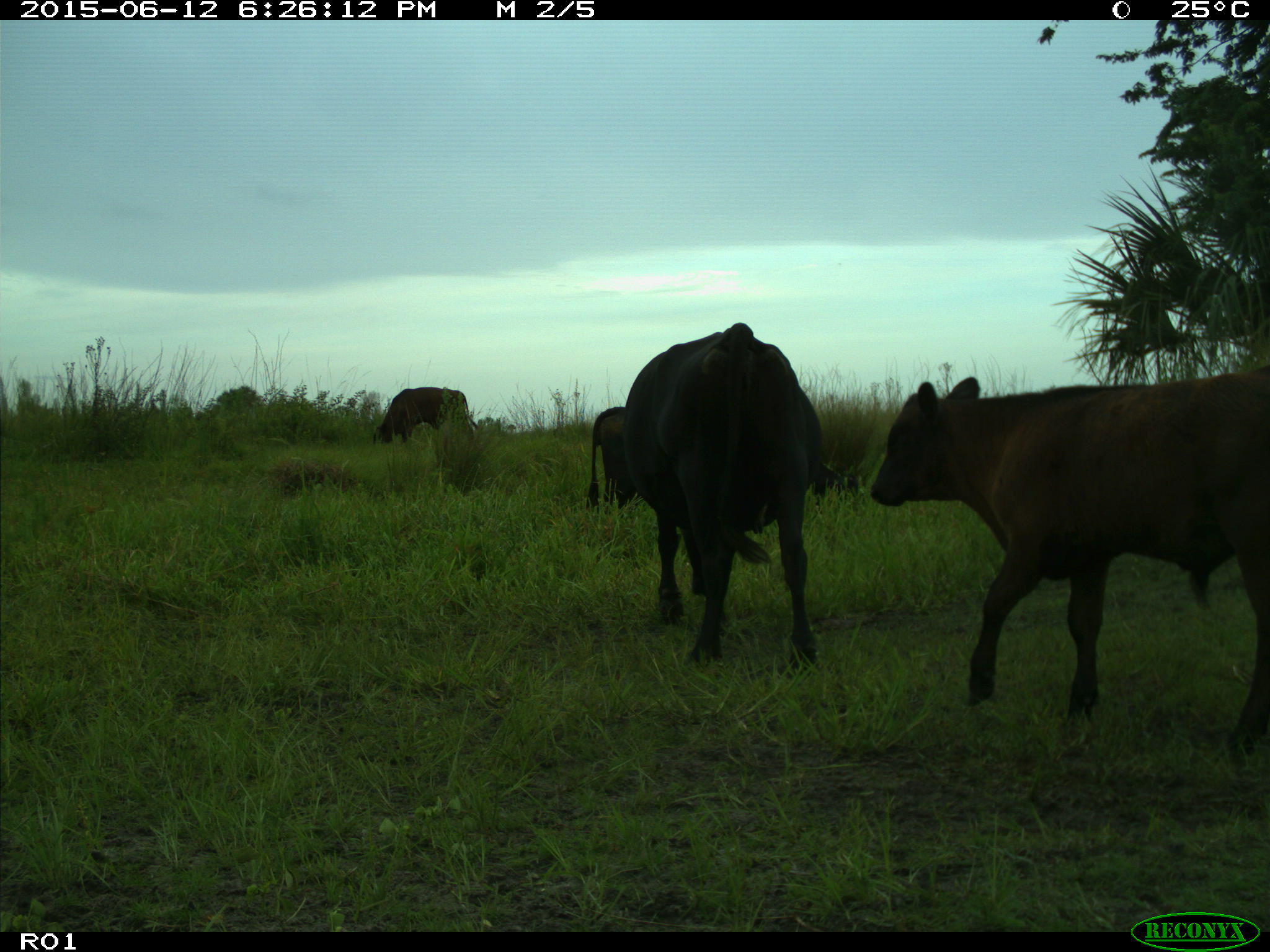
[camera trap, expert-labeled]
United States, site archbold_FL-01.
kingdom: Animalia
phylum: Chordata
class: Mammalia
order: Artiodactyla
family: Bovidae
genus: Bos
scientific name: Bos taurus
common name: domestic cow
Bos taurus (domestic cow).